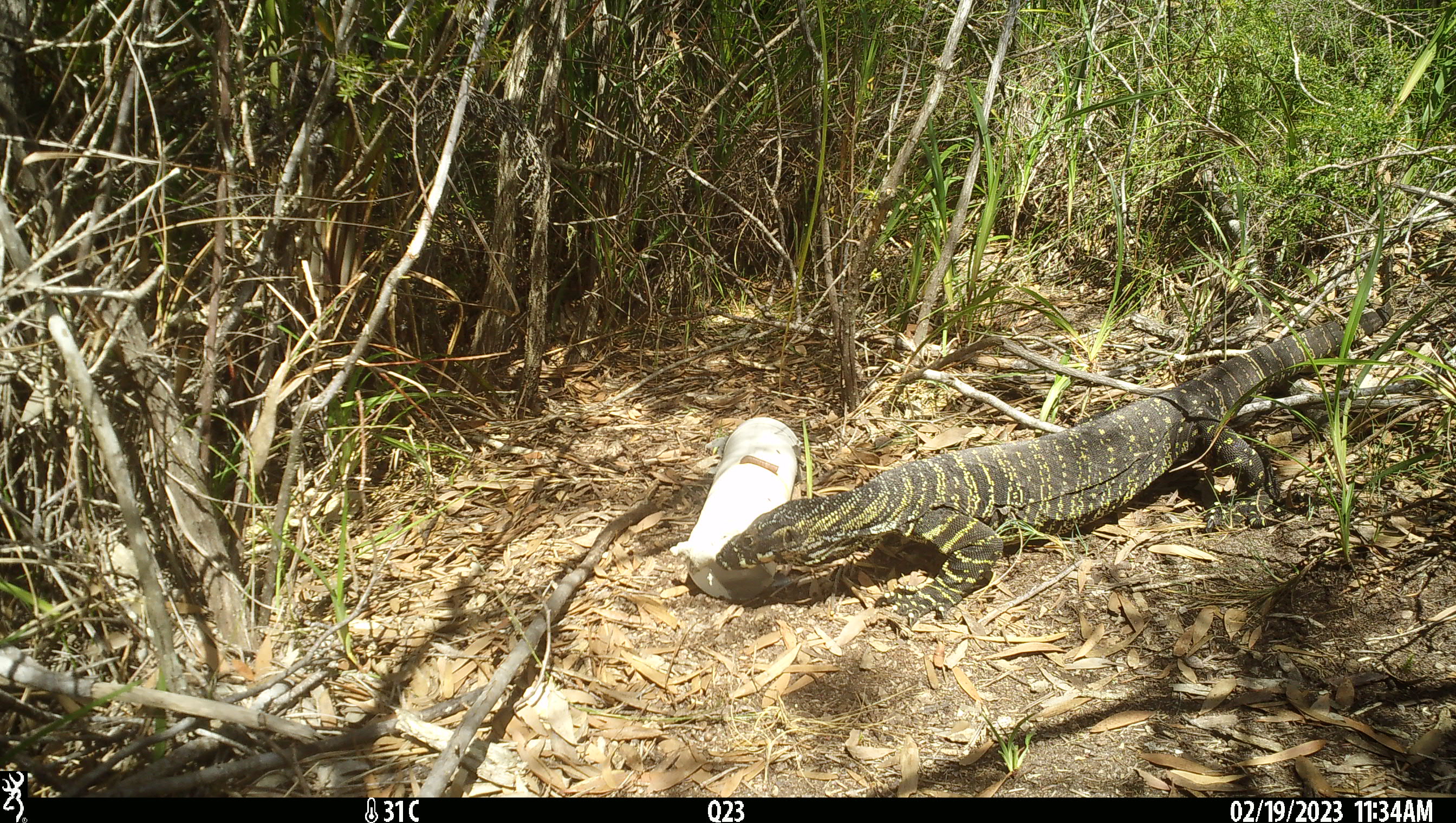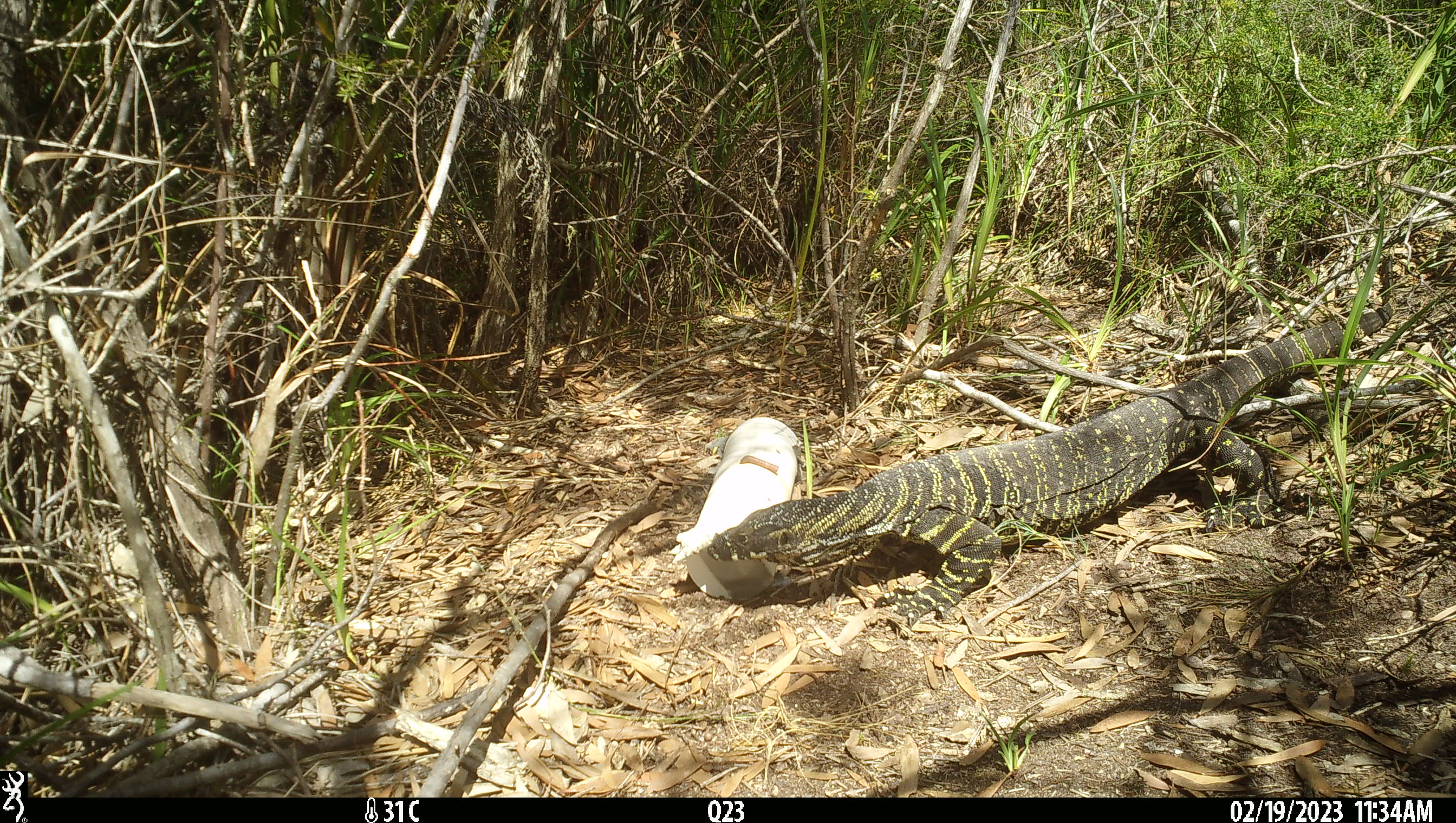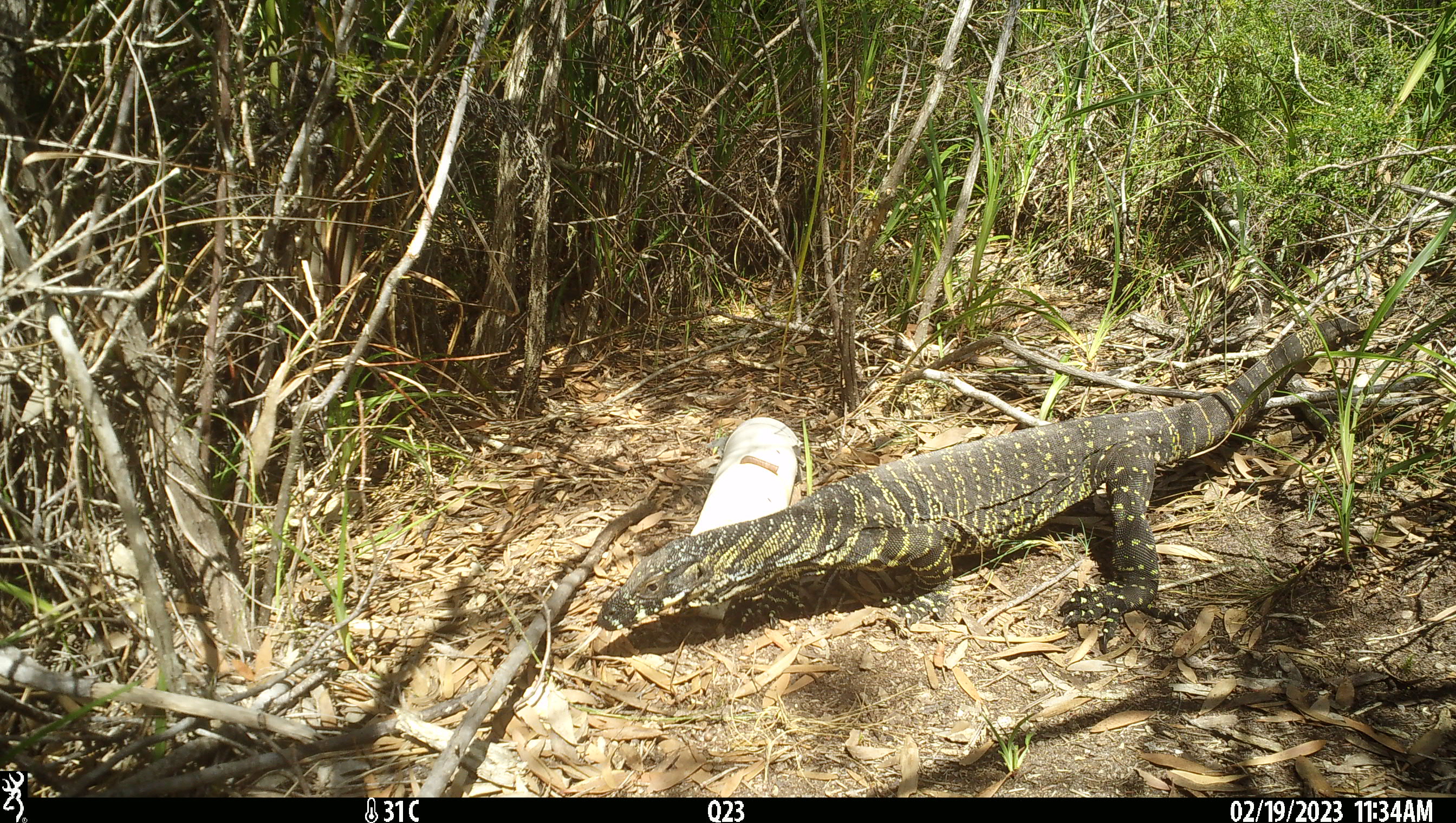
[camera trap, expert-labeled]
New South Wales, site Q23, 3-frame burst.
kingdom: Animalia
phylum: Chordata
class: Reptilia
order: Squamata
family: Varanidae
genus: Varanus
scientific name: Varanus varius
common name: lace monitor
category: goanna